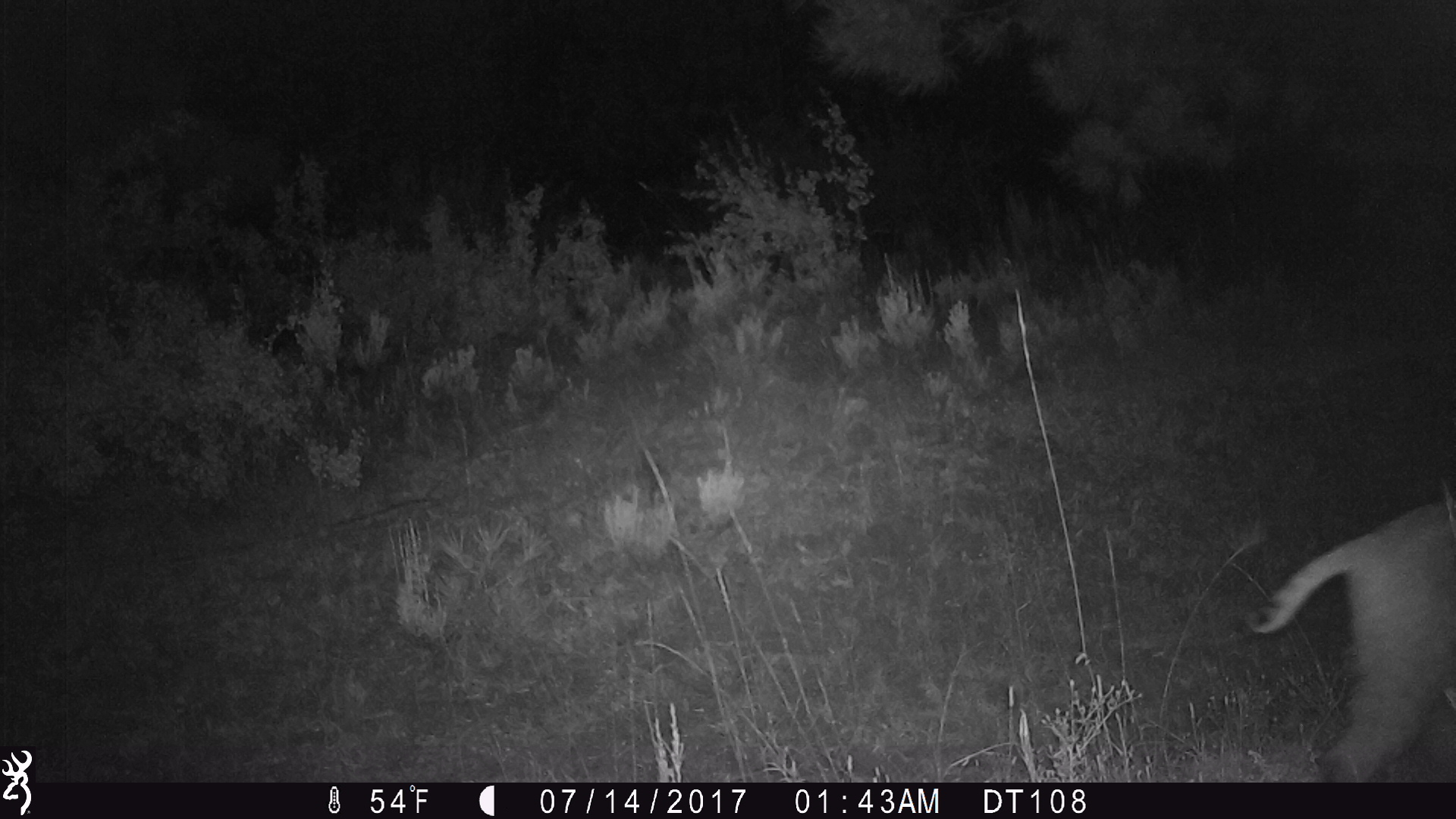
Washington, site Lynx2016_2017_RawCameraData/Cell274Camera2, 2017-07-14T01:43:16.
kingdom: Animalia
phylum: Chordata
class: Mammalia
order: Carnivora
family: Felidae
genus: Lynx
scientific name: Lynx rufus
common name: bobcat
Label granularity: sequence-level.